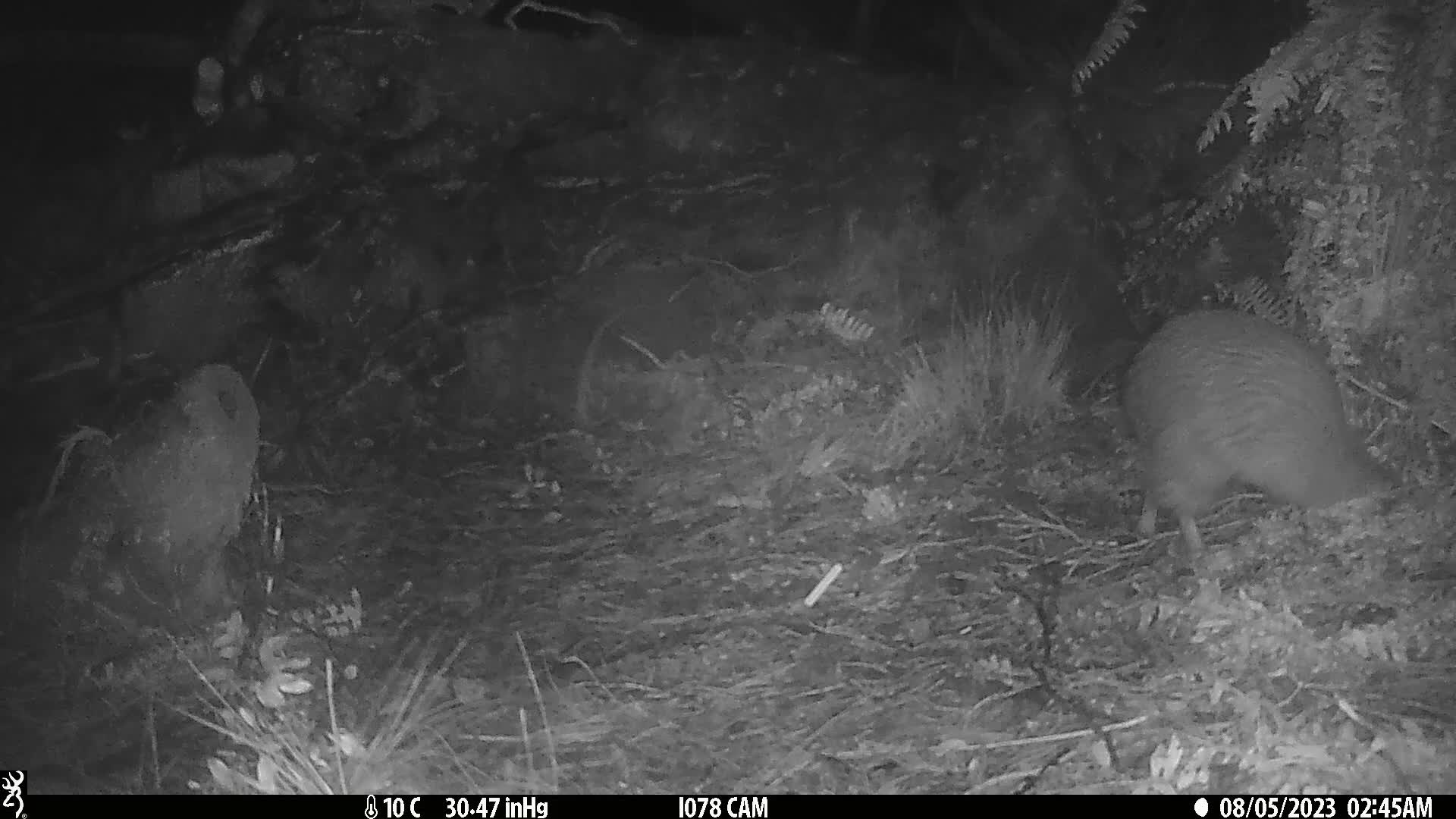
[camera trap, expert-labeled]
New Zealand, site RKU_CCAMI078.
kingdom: Animalia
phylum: Chordata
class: Aves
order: Apterygiformes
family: Apterygidae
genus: Apteryx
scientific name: Apteryx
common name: kiwi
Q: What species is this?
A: Kiwi (Apteryx).